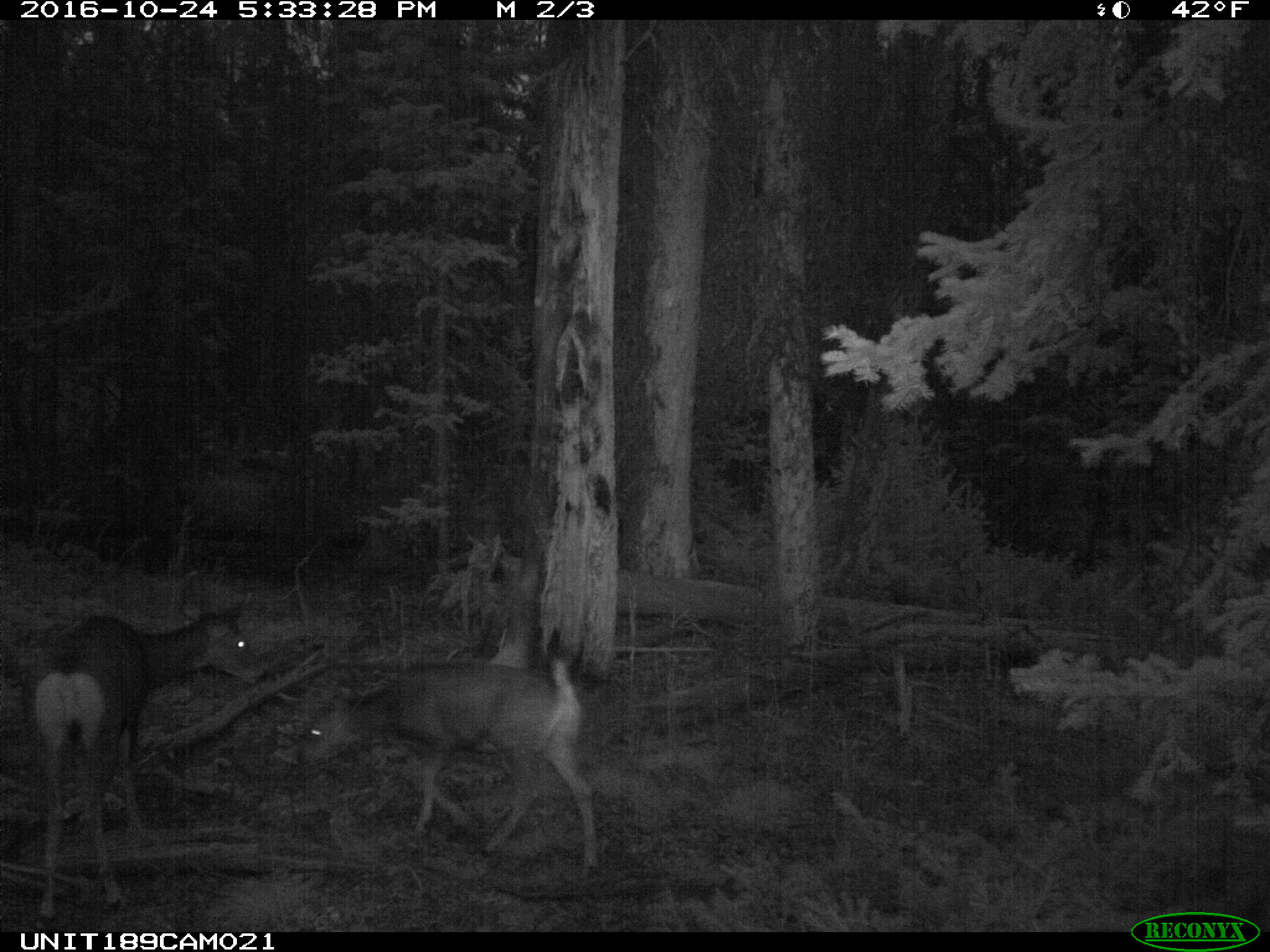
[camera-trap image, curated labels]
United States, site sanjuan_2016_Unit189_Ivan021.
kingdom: Animalia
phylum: Chordata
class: Mammalia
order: Artiodactyla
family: Cervidae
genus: Odocoileus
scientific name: Odocoileus hemionus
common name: mule deer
Odocoileus hemionus (mule deer).